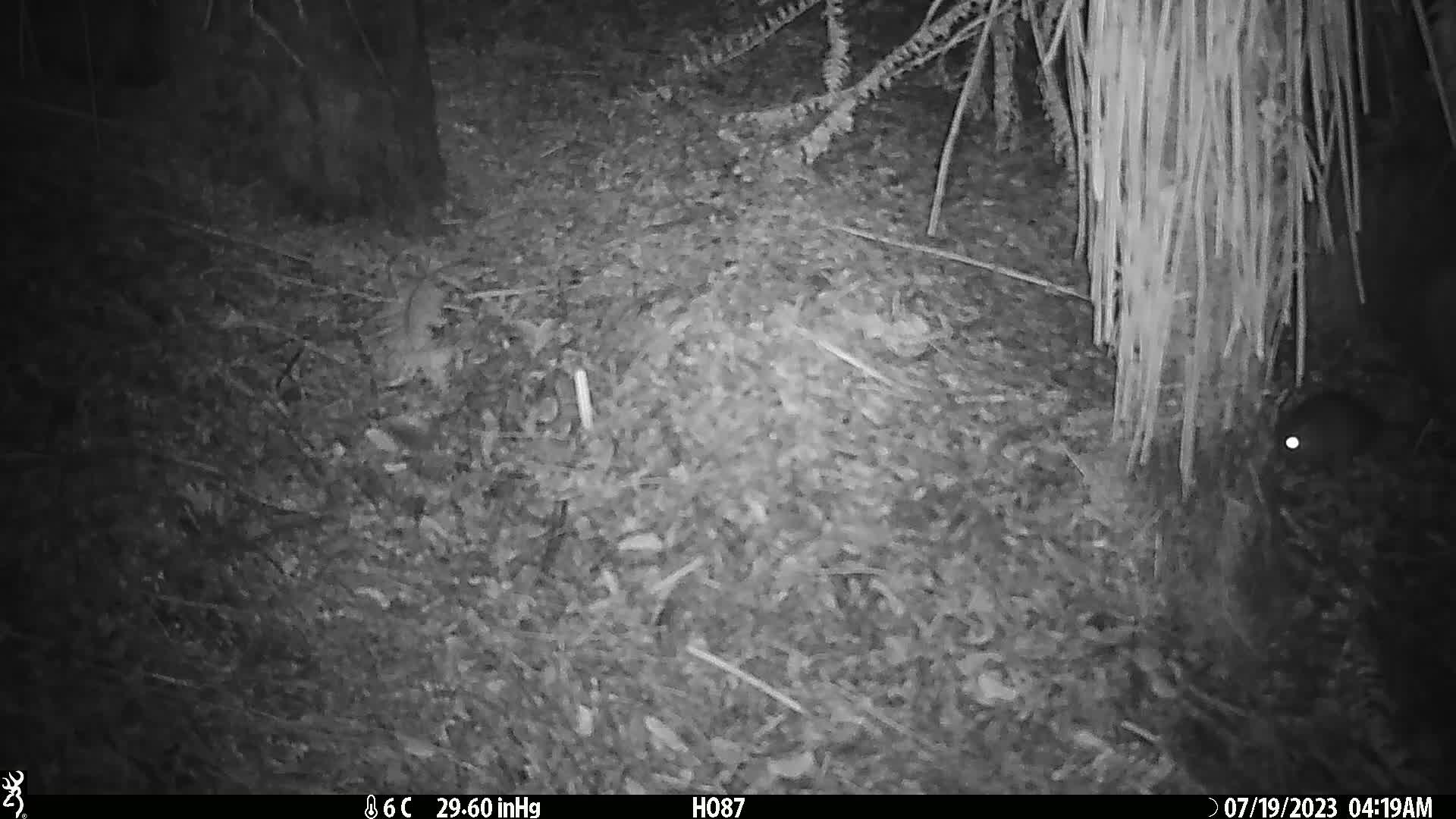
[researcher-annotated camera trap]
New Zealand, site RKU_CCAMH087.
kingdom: Animalia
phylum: Chordata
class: Mammalia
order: Rodentia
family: Muridae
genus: Rattus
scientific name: Rattus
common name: rat